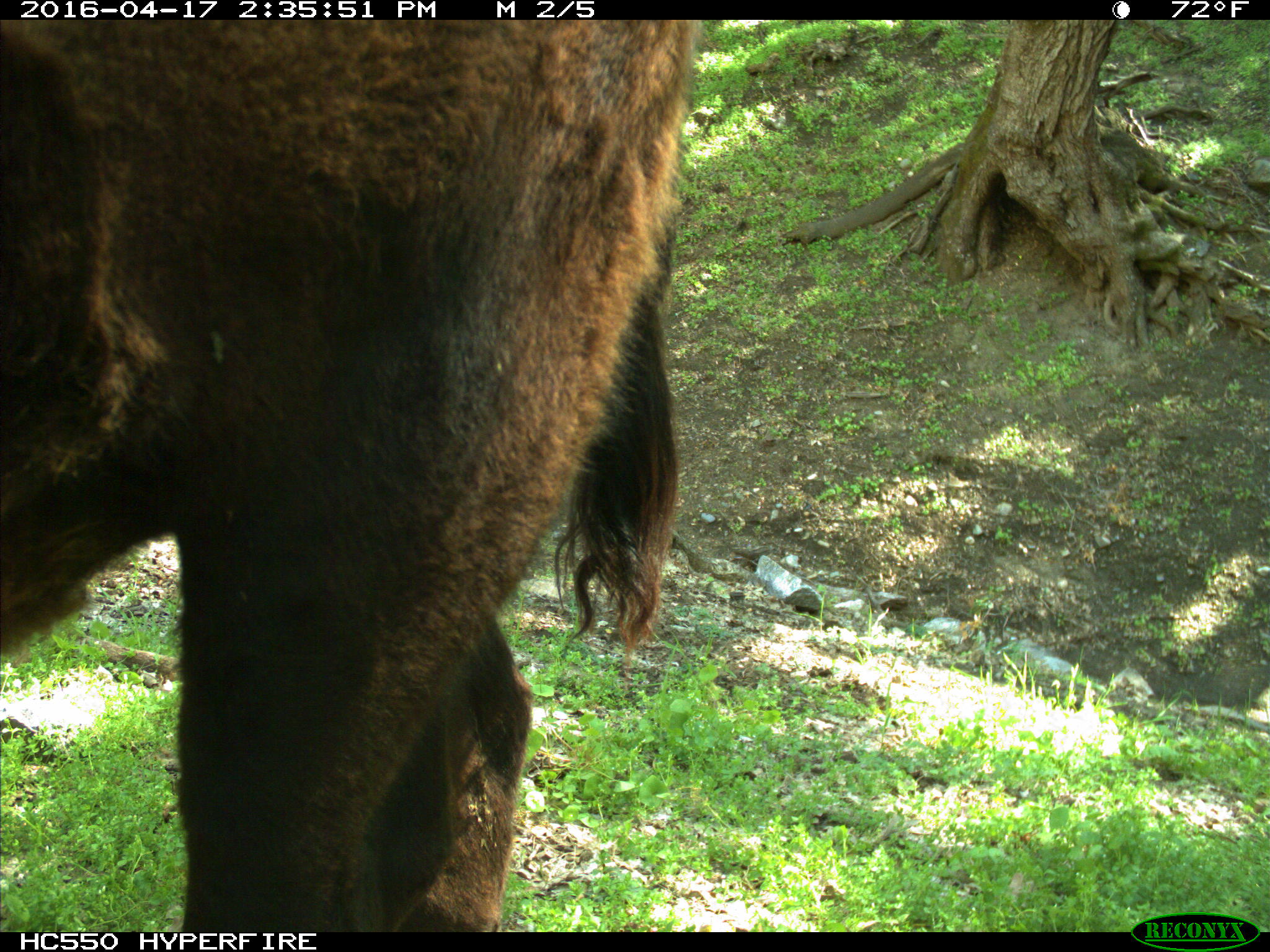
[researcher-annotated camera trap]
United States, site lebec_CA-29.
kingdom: Animalia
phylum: Chordata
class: Mammalia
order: Artiodactyla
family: Bovidae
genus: Bos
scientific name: Bos taurus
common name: domestic cow